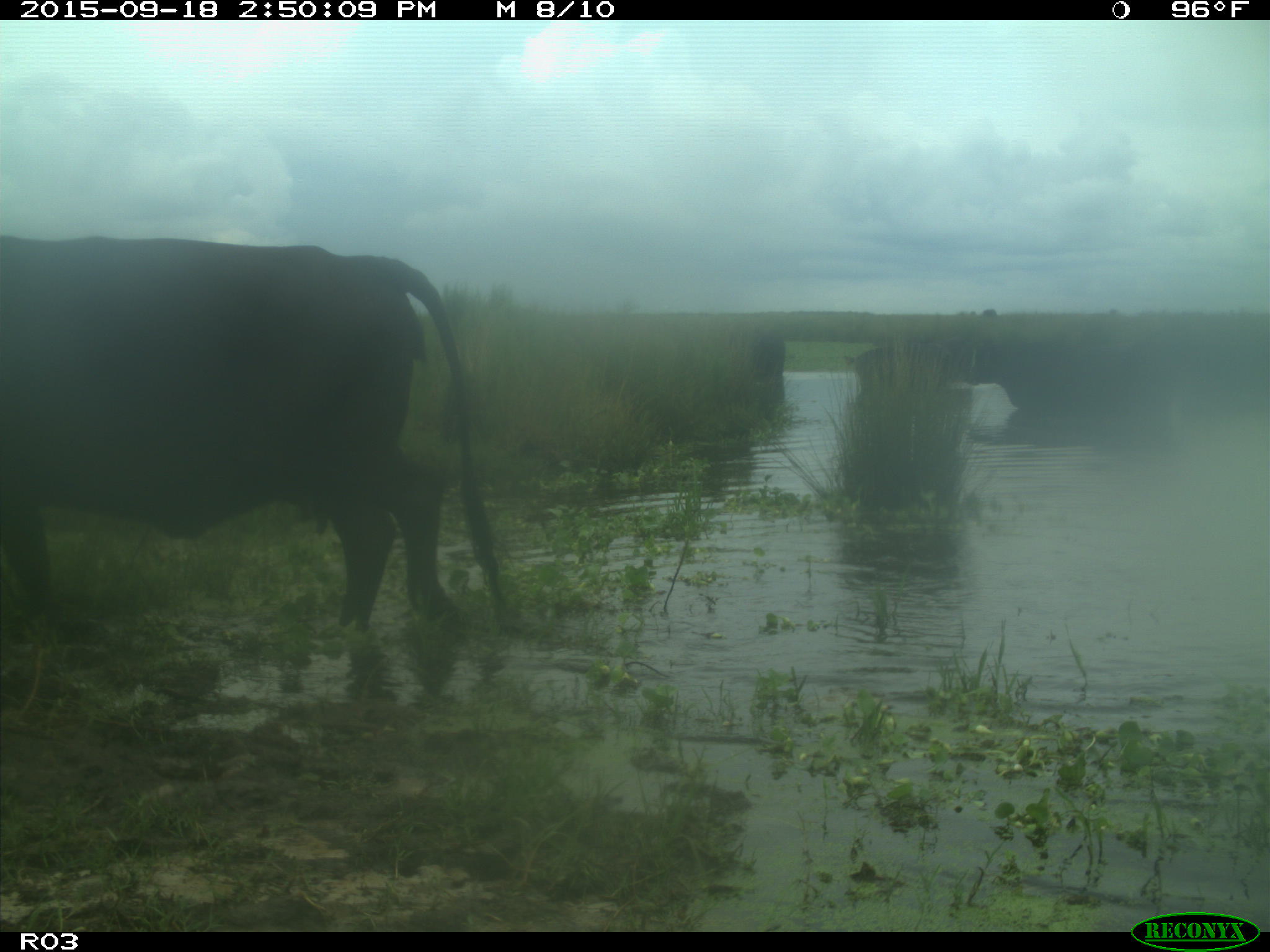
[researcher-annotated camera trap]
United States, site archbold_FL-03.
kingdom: Animalia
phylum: Chordata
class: Mammalia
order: Artiodactyla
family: Bovidae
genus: Bos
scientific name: Bos taurus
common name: domestic cow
Bos taurus (domestic cow).